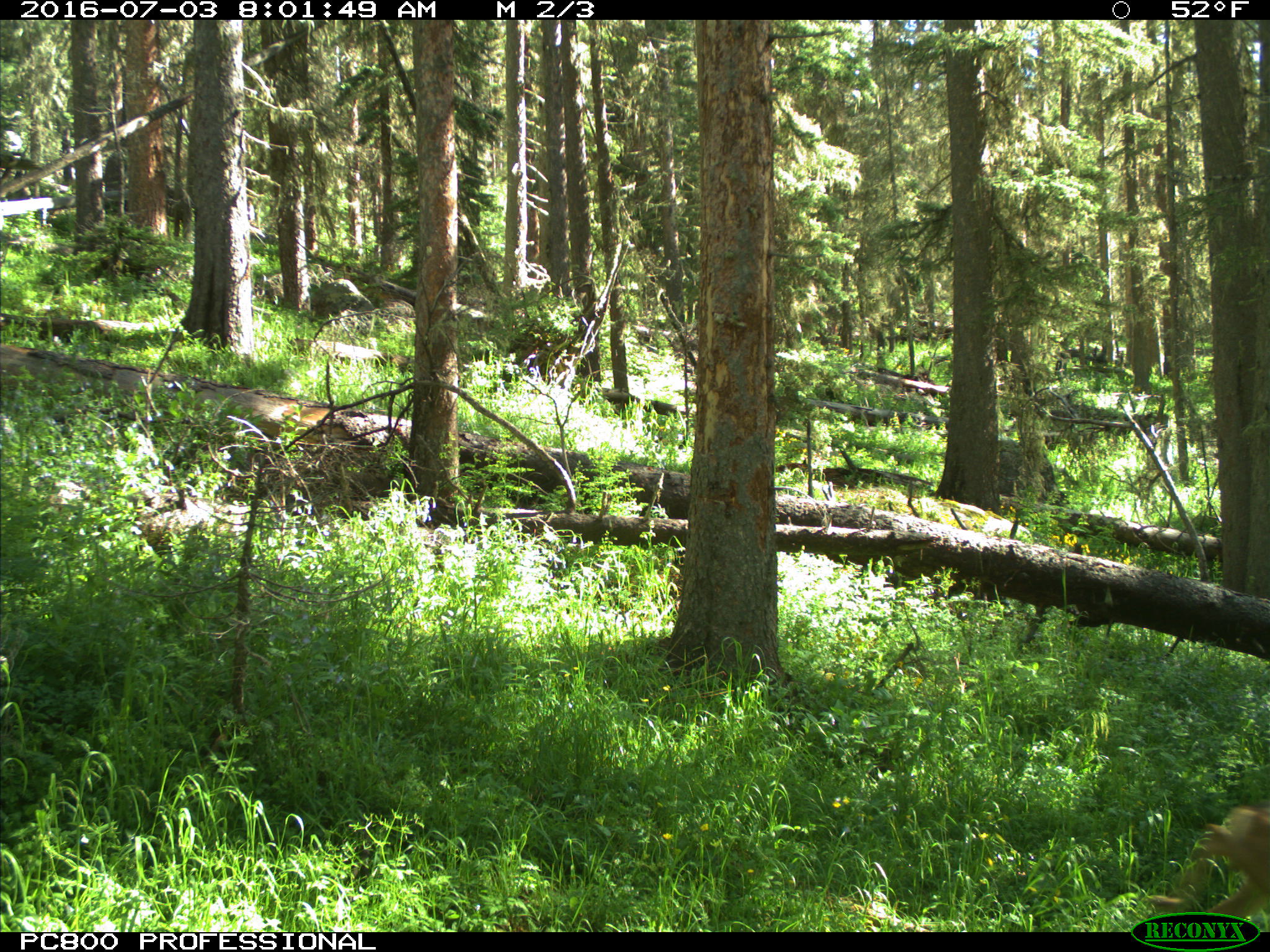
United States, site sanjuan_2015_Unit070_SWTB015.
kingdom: Animalia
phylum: Chordata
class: Mammalia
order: Artiodactyla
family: Cervidae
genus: Odocoileus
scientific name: Odocoileus hemionus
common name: mule deer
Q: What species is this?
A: Odocoileus hemionus (mule deer).